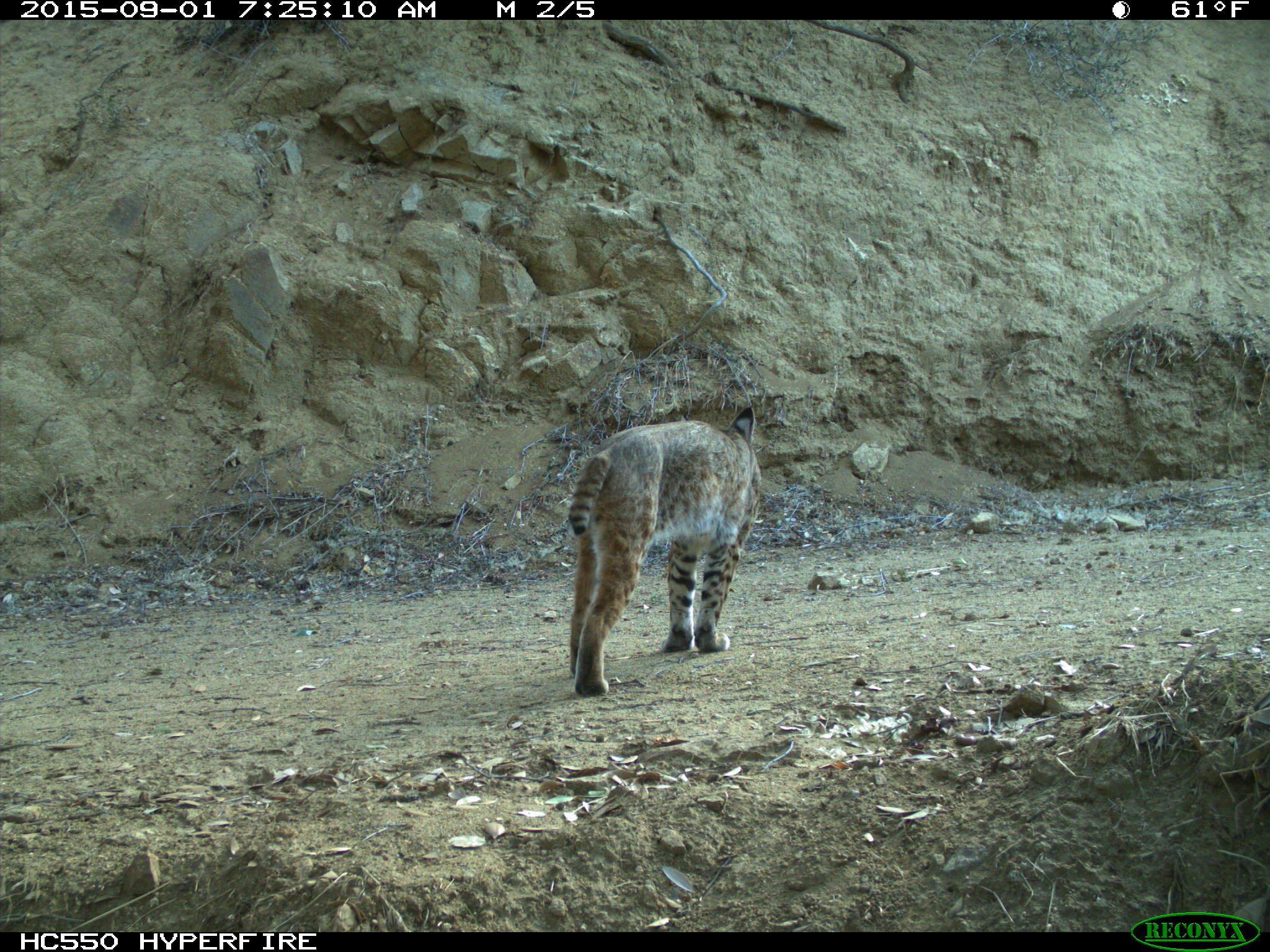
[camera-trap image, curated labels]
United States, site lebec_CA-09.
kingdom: Animalia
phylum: Chordata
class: Mammalia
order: Carnivora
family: Felidae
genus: Lynx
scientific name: Lynx rufus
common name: bobcat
Lynx rufus (bobcat).